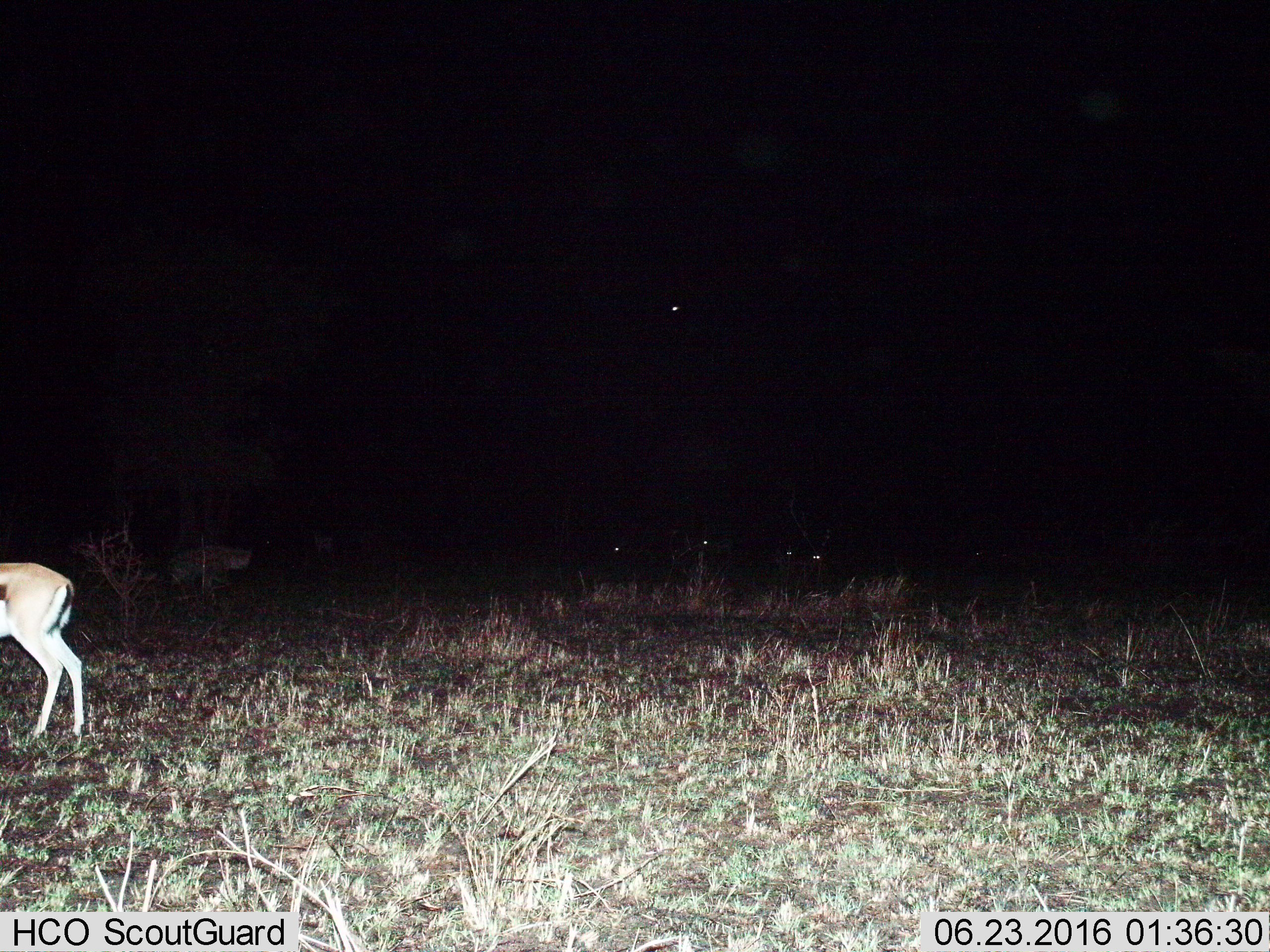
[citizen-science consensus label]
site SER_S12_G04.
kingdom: Animalia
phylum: Chordata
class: Mammalia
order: Artiodactyla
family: Bovidae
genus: Eudorcas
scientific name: Eudorcas thomsonii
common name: thomson's gazelle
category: gazellethomsons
Gazellethomsons (thomson's gazelle) (Eudorcas thomsonii), count 5. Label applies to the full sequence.